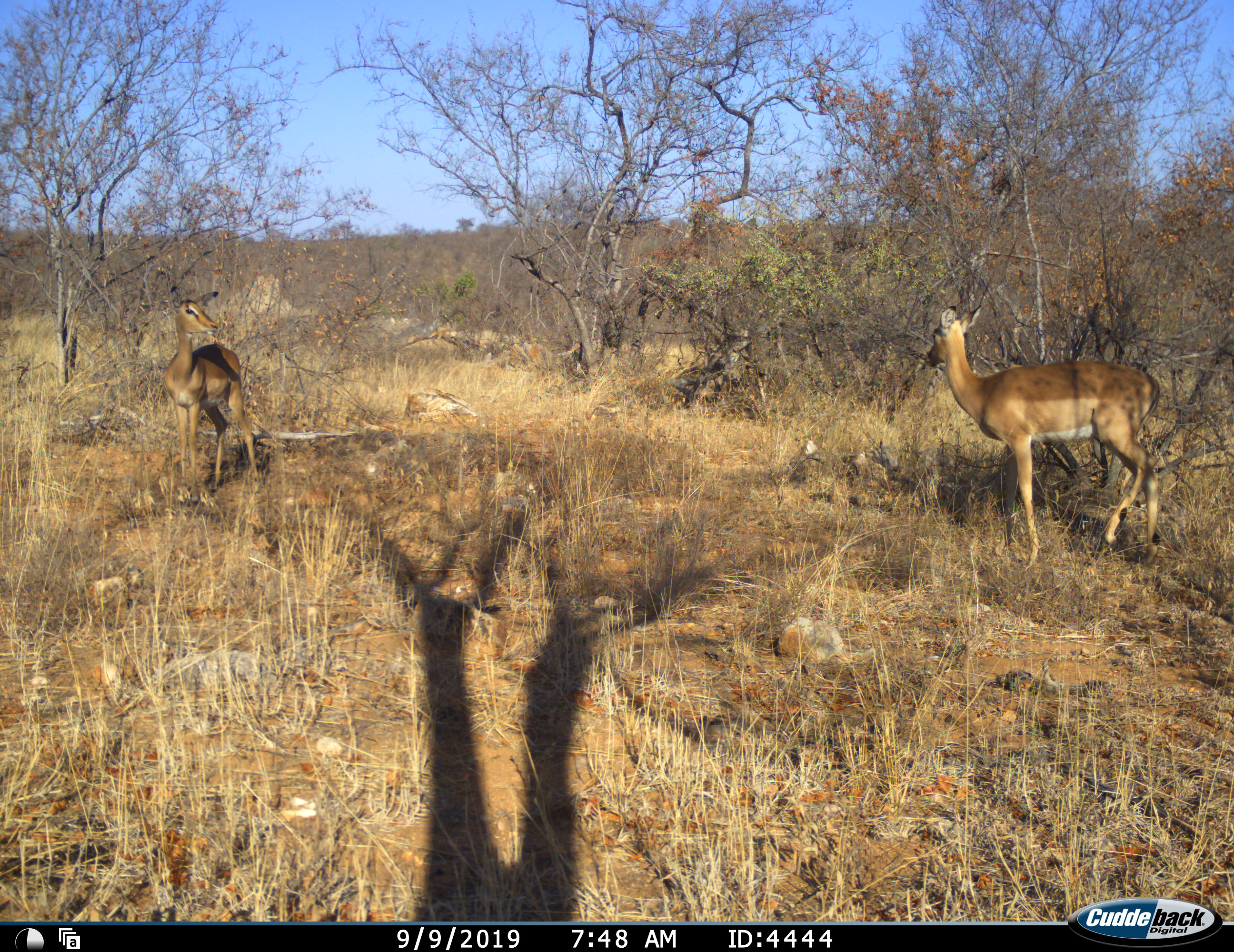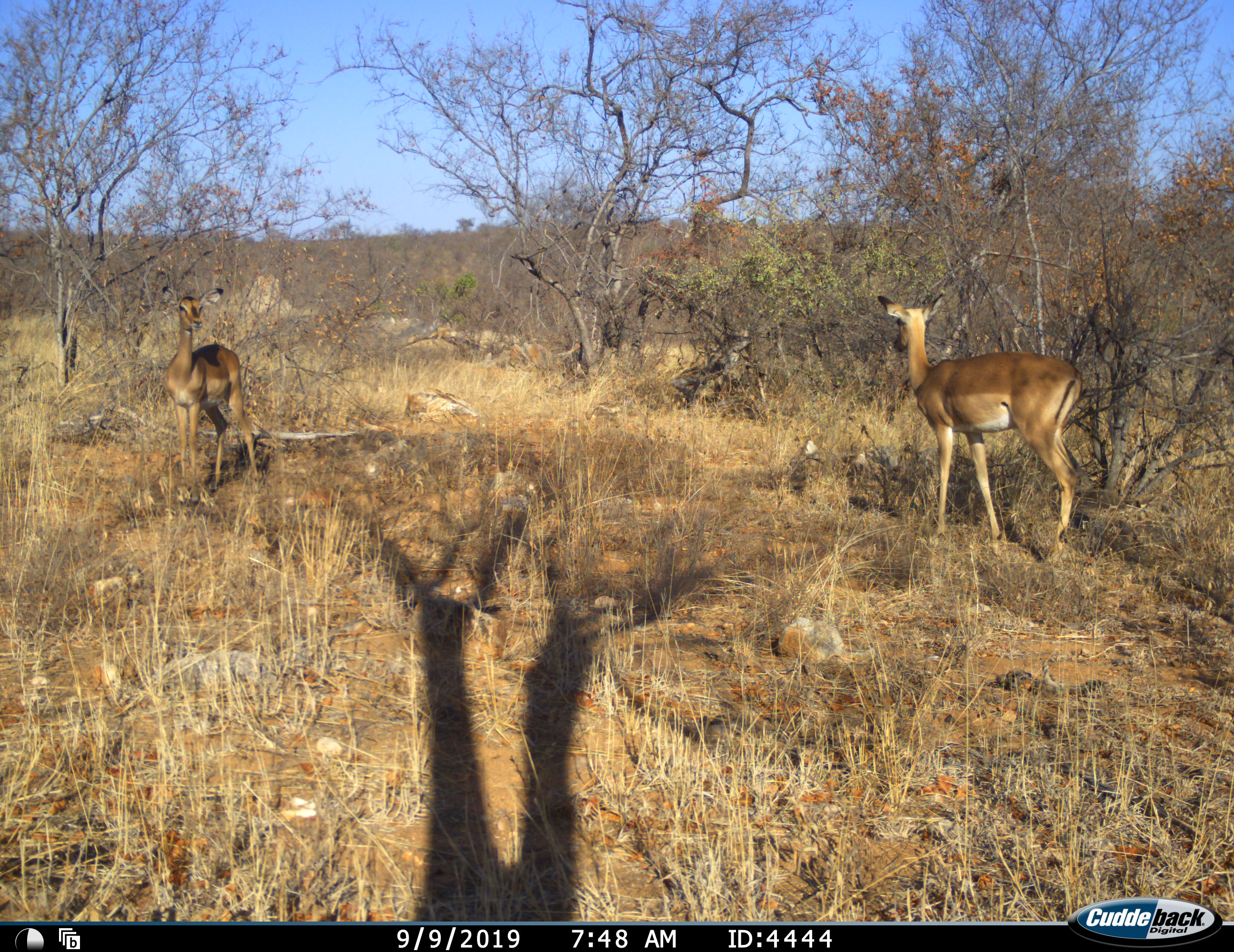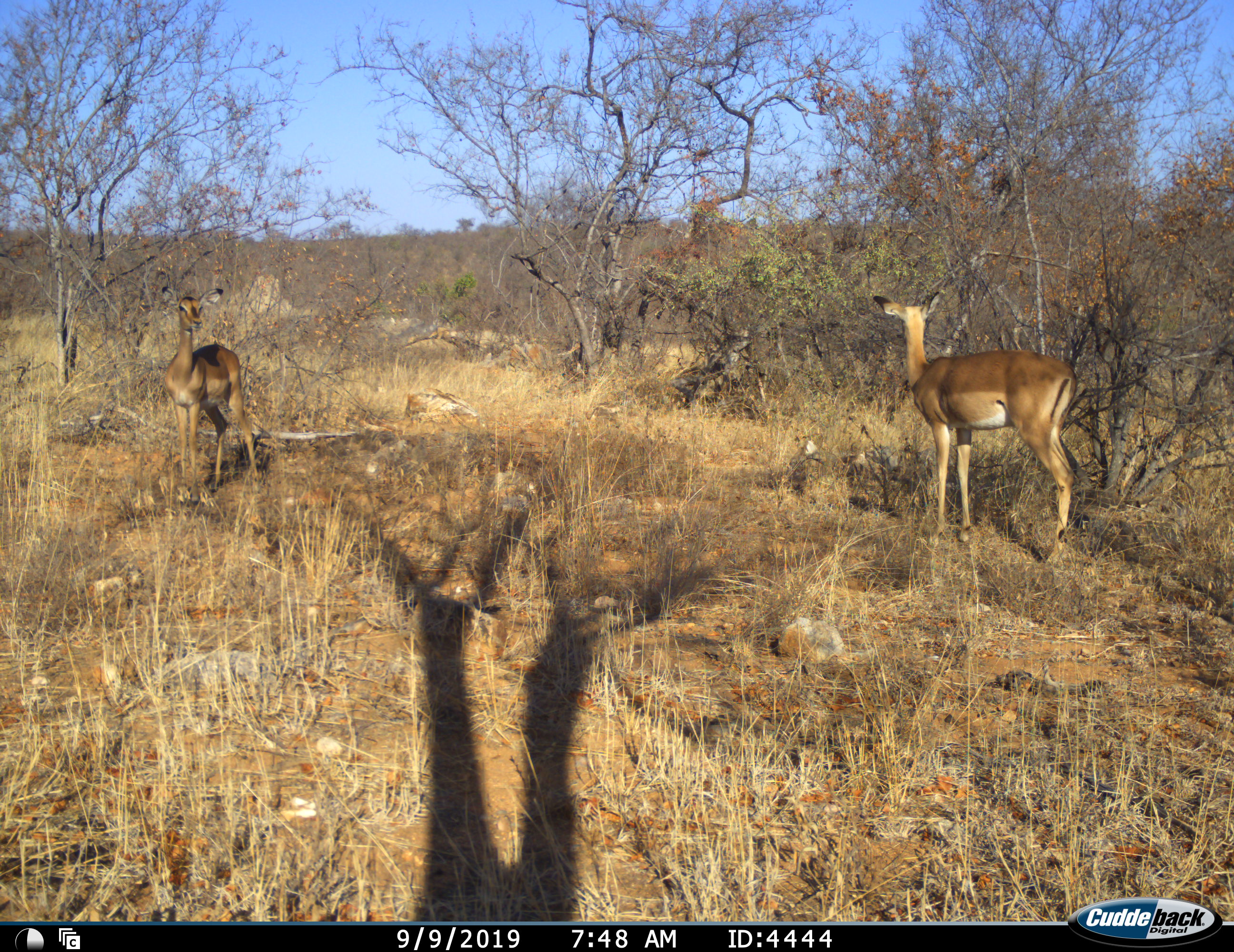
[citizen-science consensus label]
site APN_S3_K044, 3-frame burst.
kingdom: Animalia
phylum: Chordata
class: Mammalia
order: Artiodactyla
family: Bovidae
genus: Aepyceros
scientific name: Aepyceros melampus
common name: impala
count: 2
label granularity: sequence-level